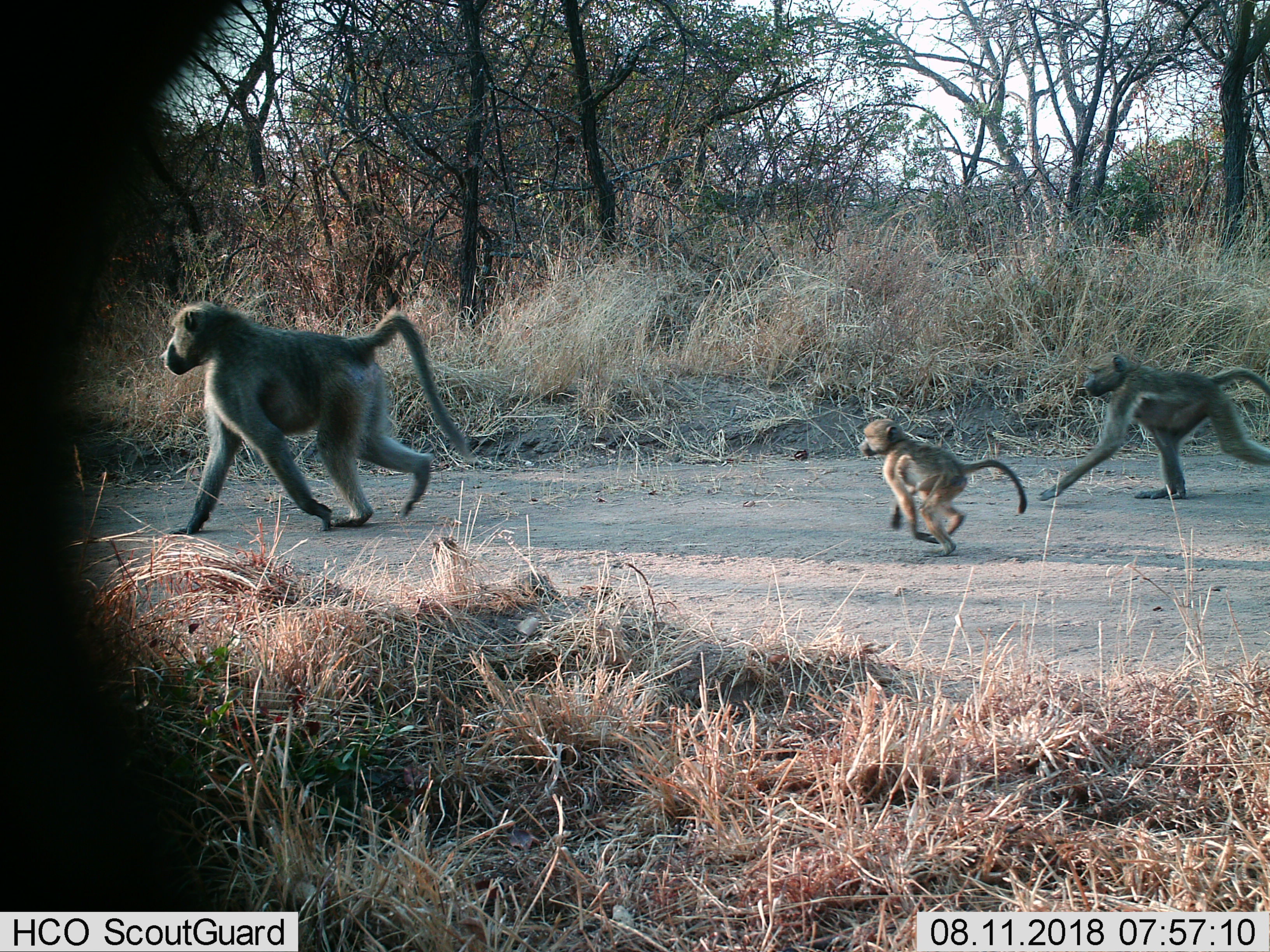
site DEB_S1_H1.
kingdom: Animalia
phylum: Chordata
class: Mammalia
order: Primates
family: Cercopithecidae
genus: Papio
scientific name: Papio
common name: baboon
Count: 3.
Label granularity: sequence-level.